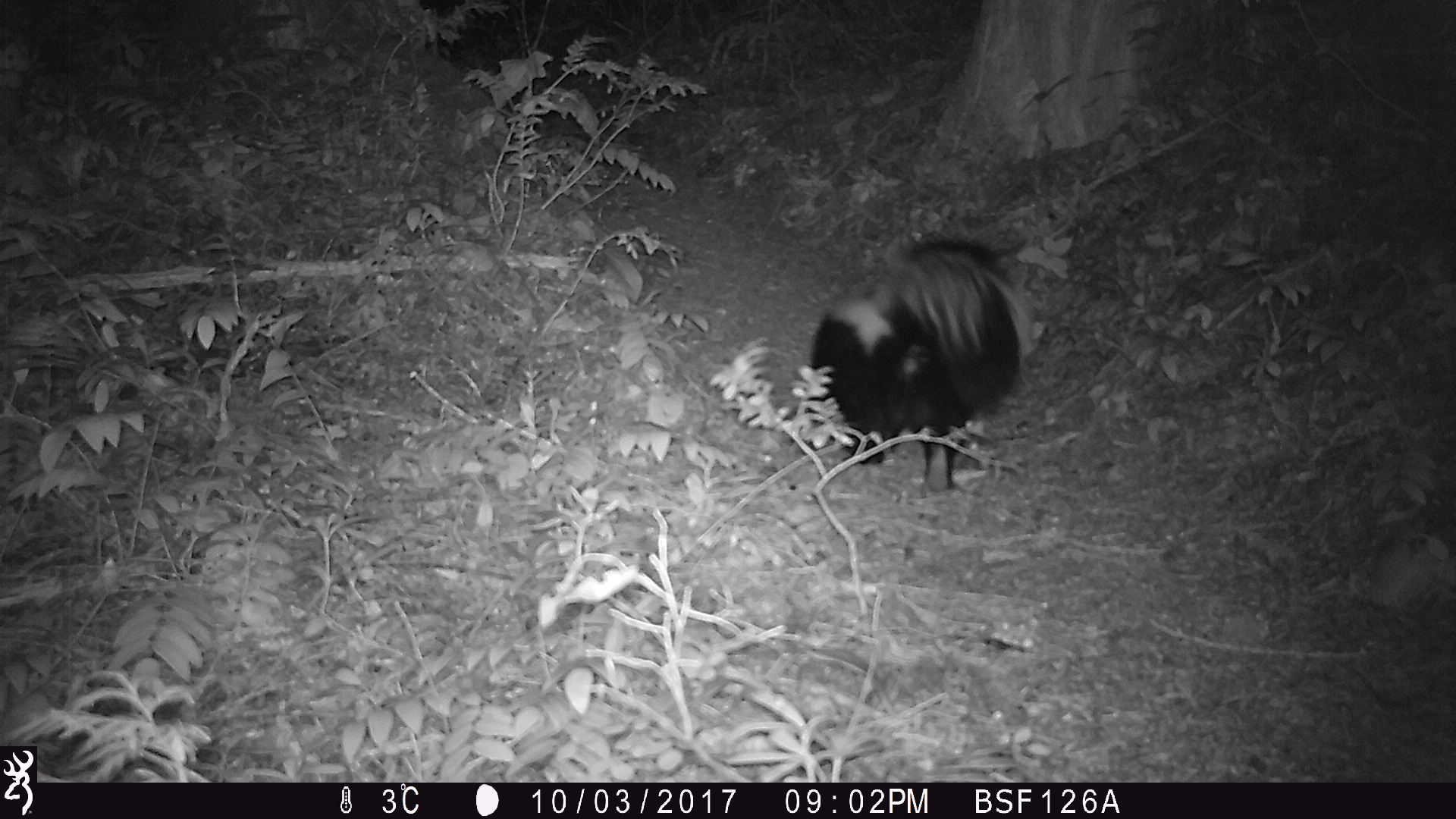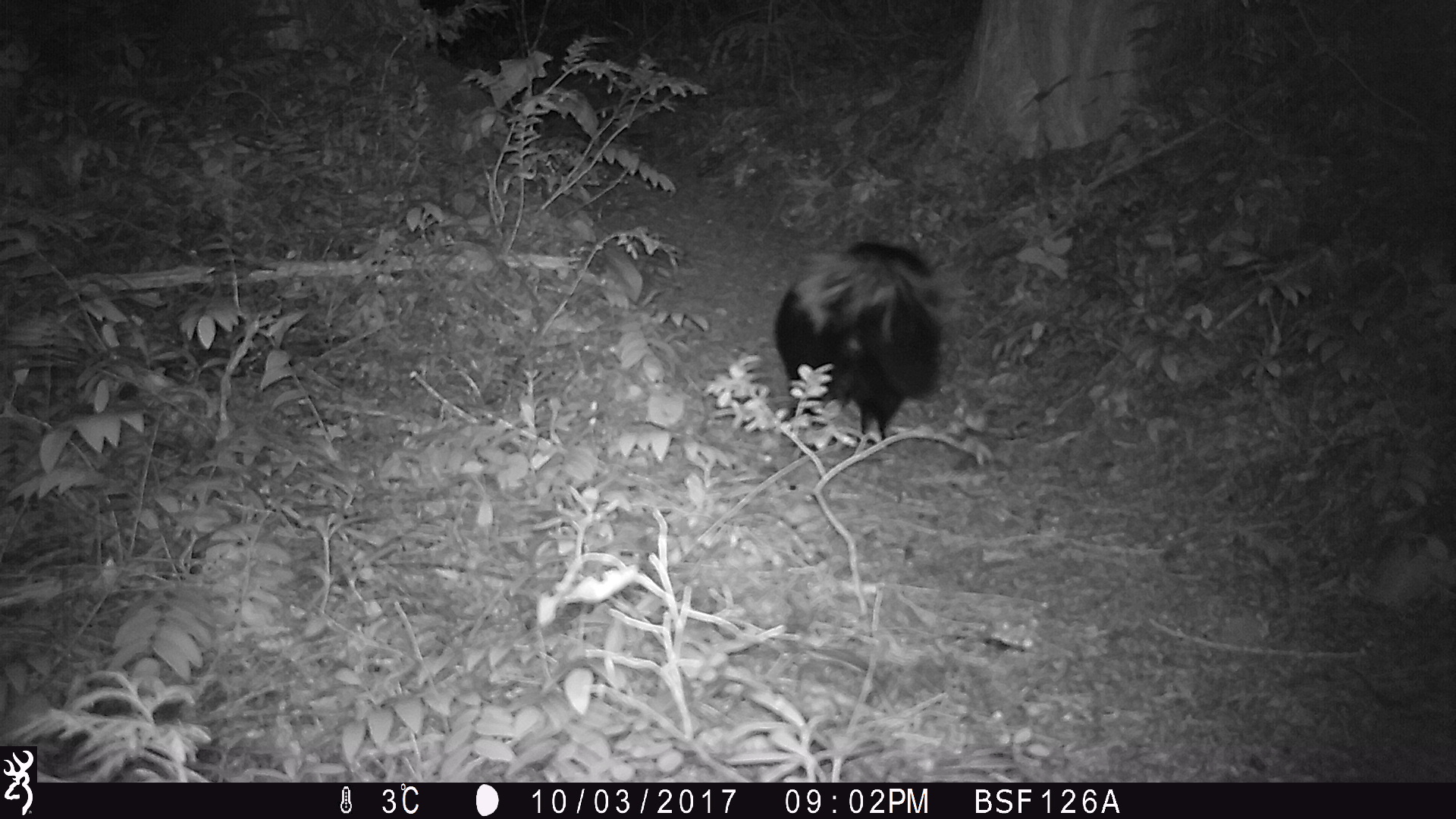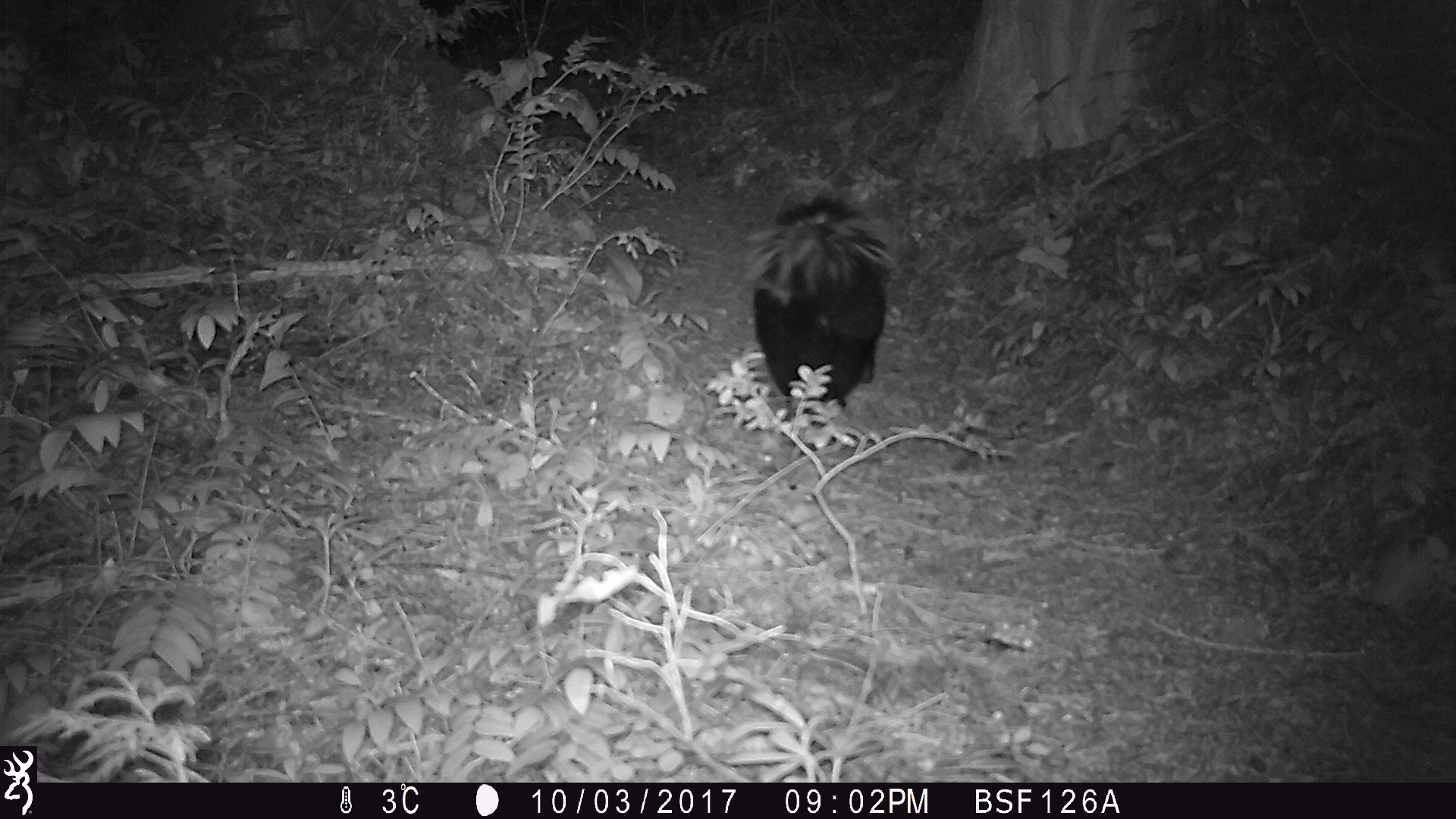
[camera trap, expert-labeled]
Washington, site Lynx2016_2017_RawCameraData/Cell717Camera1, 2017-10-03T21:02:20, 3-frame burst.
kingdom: Animalia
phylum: Chordata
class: Mammalia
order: Carnivora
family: Mephitidae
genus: Mephitis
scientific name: Mephitis mephitis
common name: striped skunk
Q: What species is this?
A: Mephitis mephitis (striped skunk).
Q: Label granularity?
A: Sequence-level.